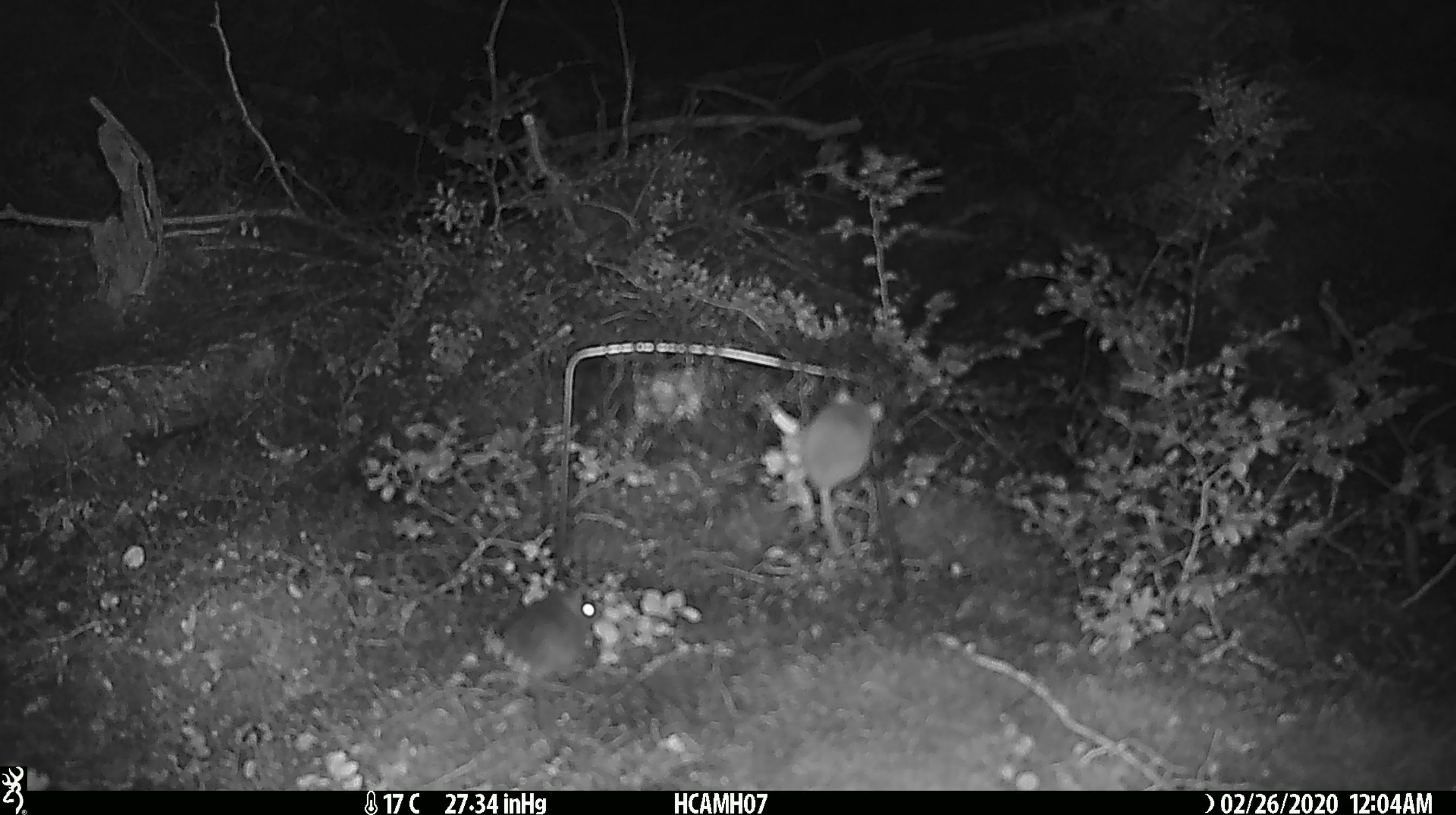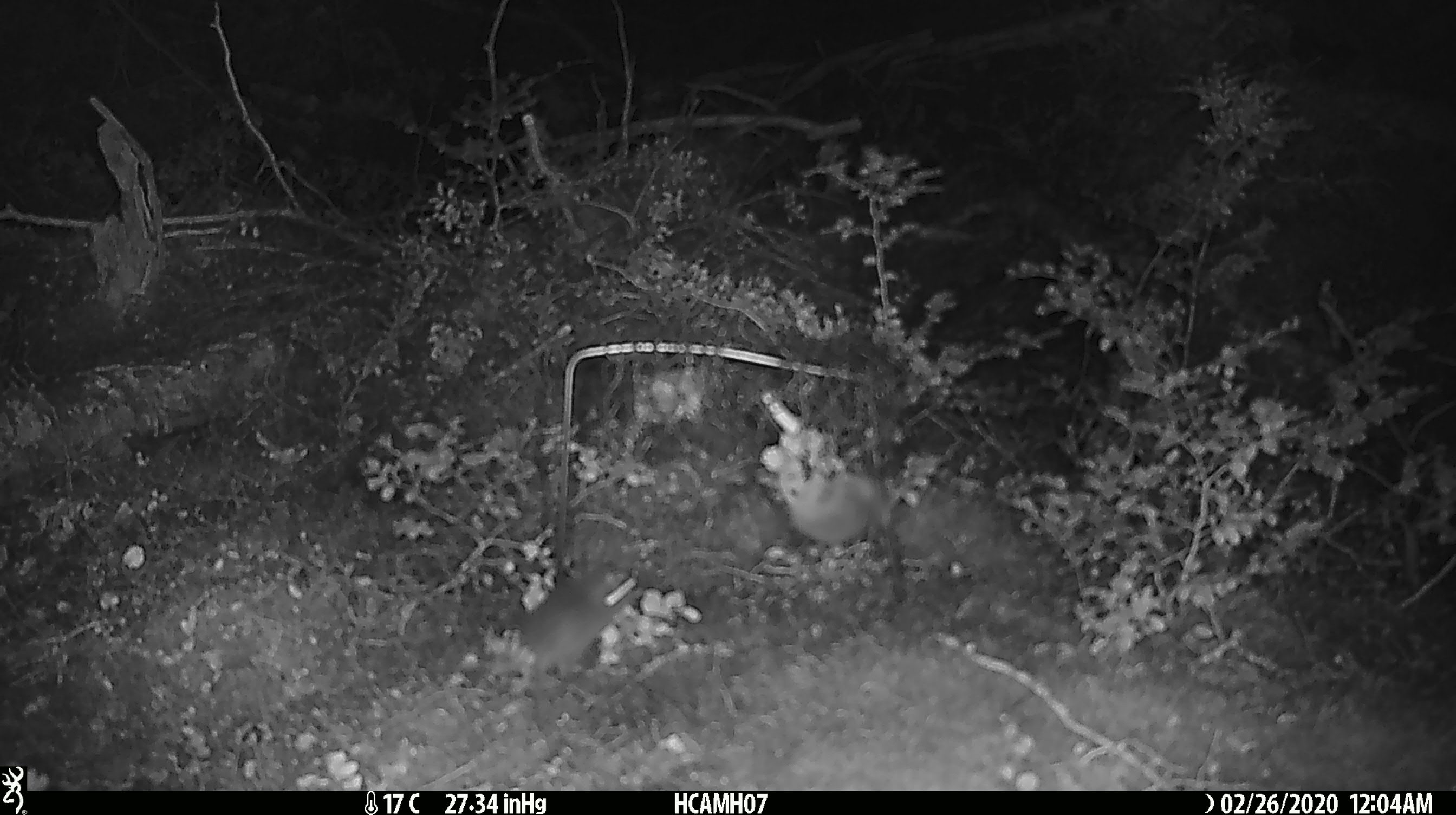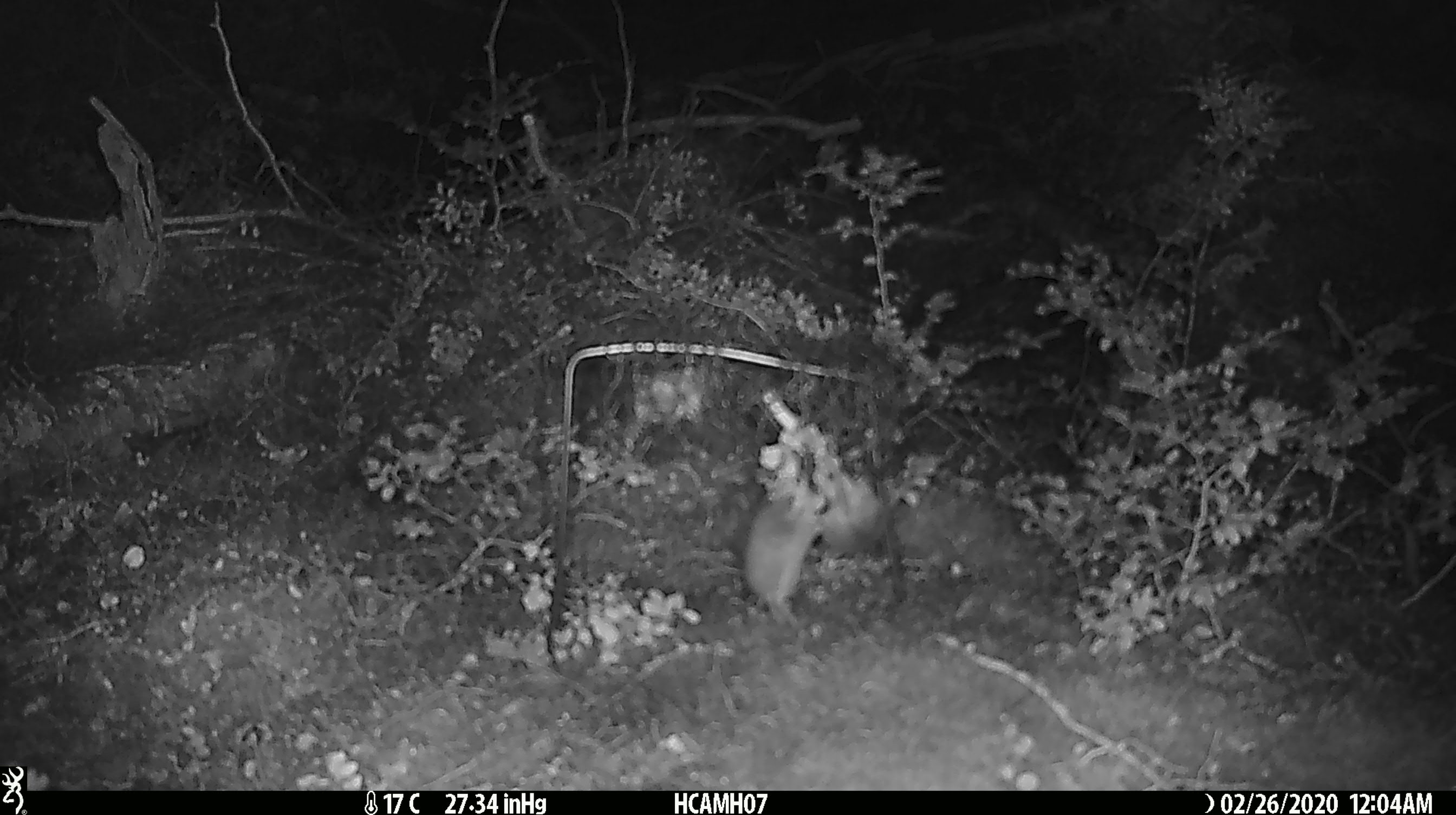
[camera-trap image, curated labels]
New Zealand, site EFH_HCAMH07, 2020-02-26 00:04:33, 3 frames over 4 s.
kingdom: Animalia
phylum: Chordata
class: Mammalia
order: Rodentia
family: Muridae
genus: Mus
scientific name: Mus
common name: mouse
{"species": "mouse (Mus)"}